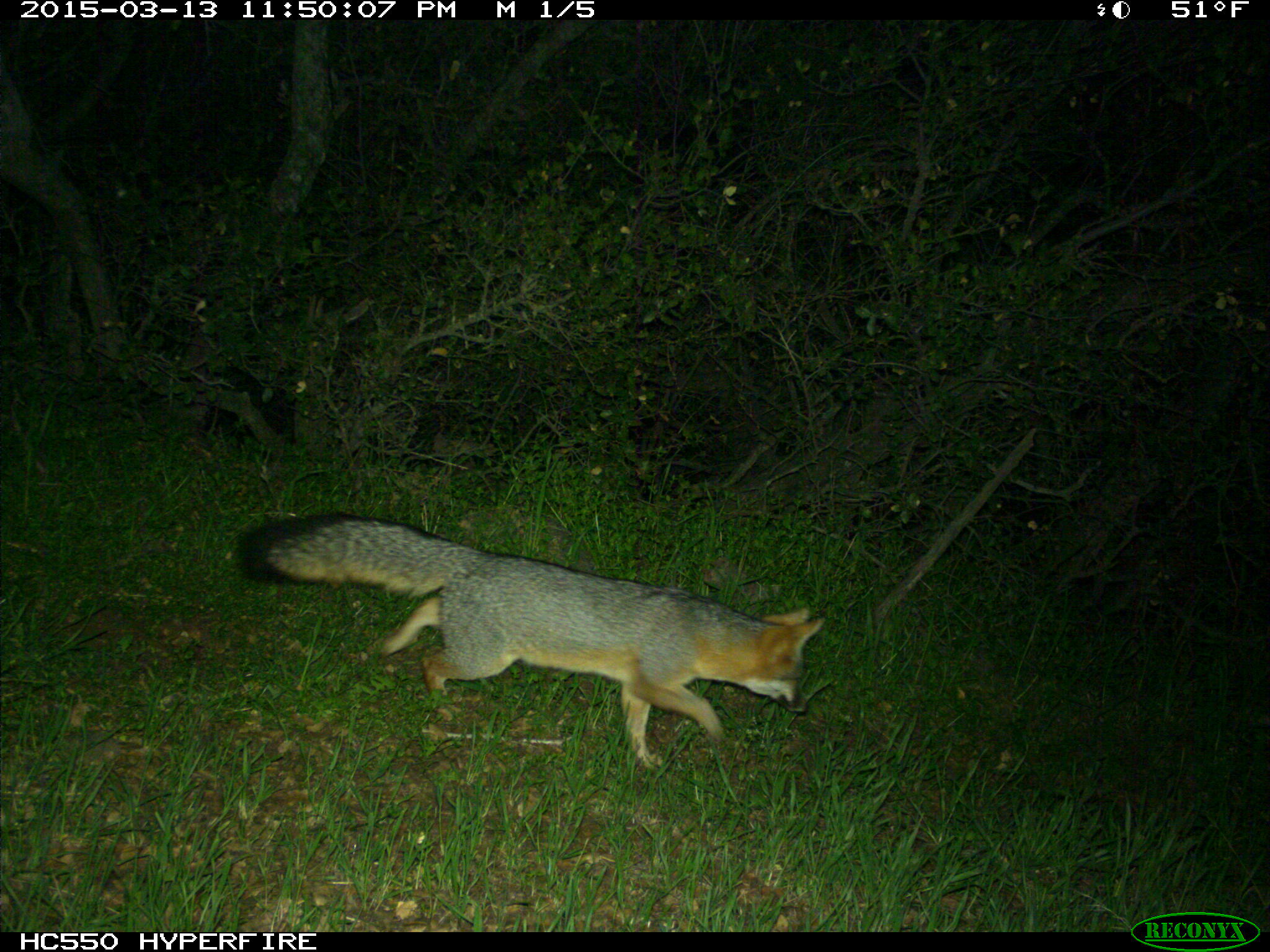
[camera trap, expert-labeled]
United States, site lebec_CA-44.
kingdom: Animalia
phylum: Chordata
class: Mammalia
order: Carnivora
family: Canidae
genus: Urocyon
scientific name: Urocyon cinereoargenteus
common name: gray fox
Urocyon cinereoargenteus (gray fox).